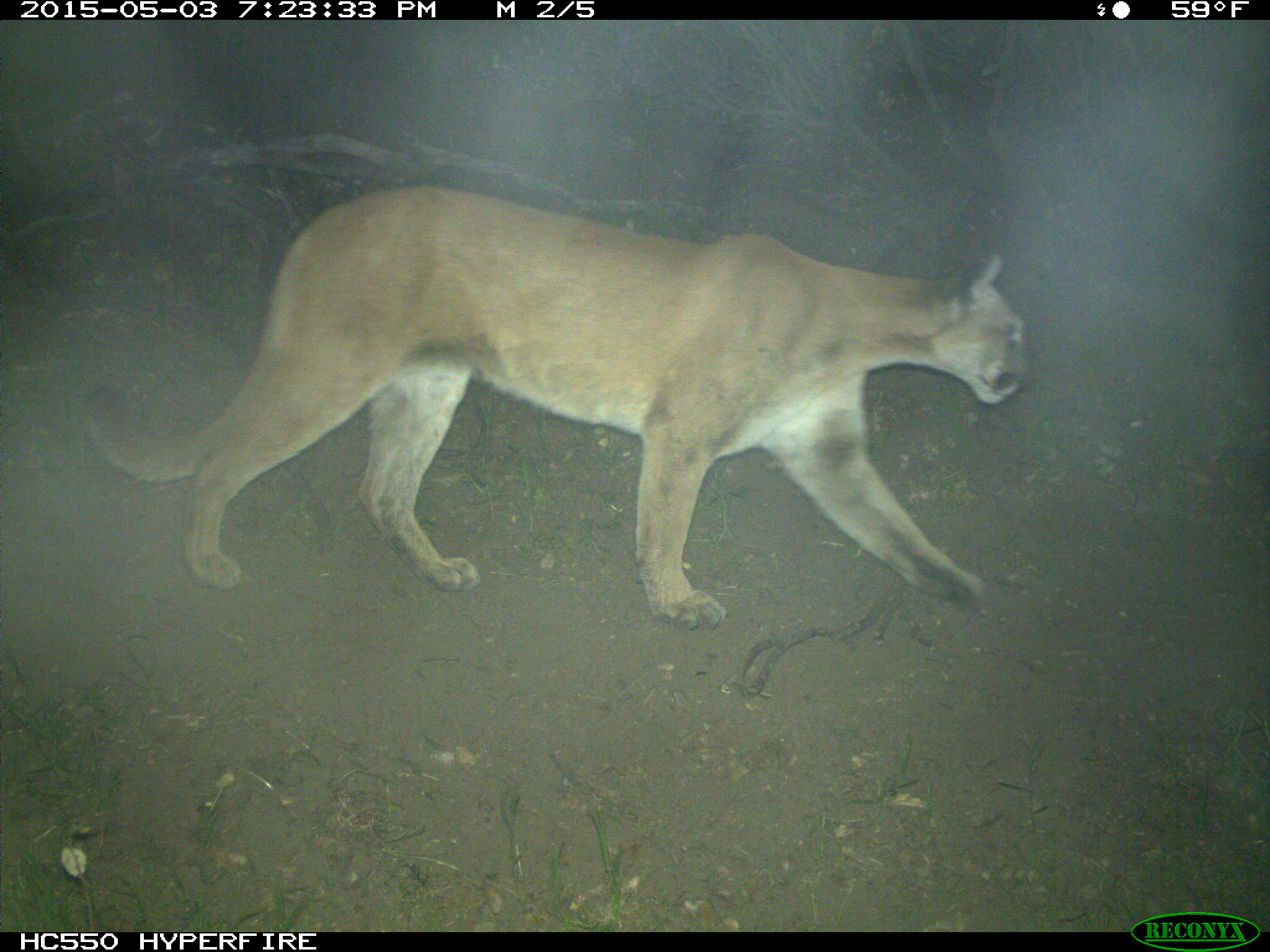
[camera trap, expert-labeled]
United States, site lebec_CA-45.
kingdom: Animalia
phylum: Chordata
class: Mammalia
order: Carnivora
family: Felidae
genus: Puma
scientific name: Puma concolor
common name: mountain lion